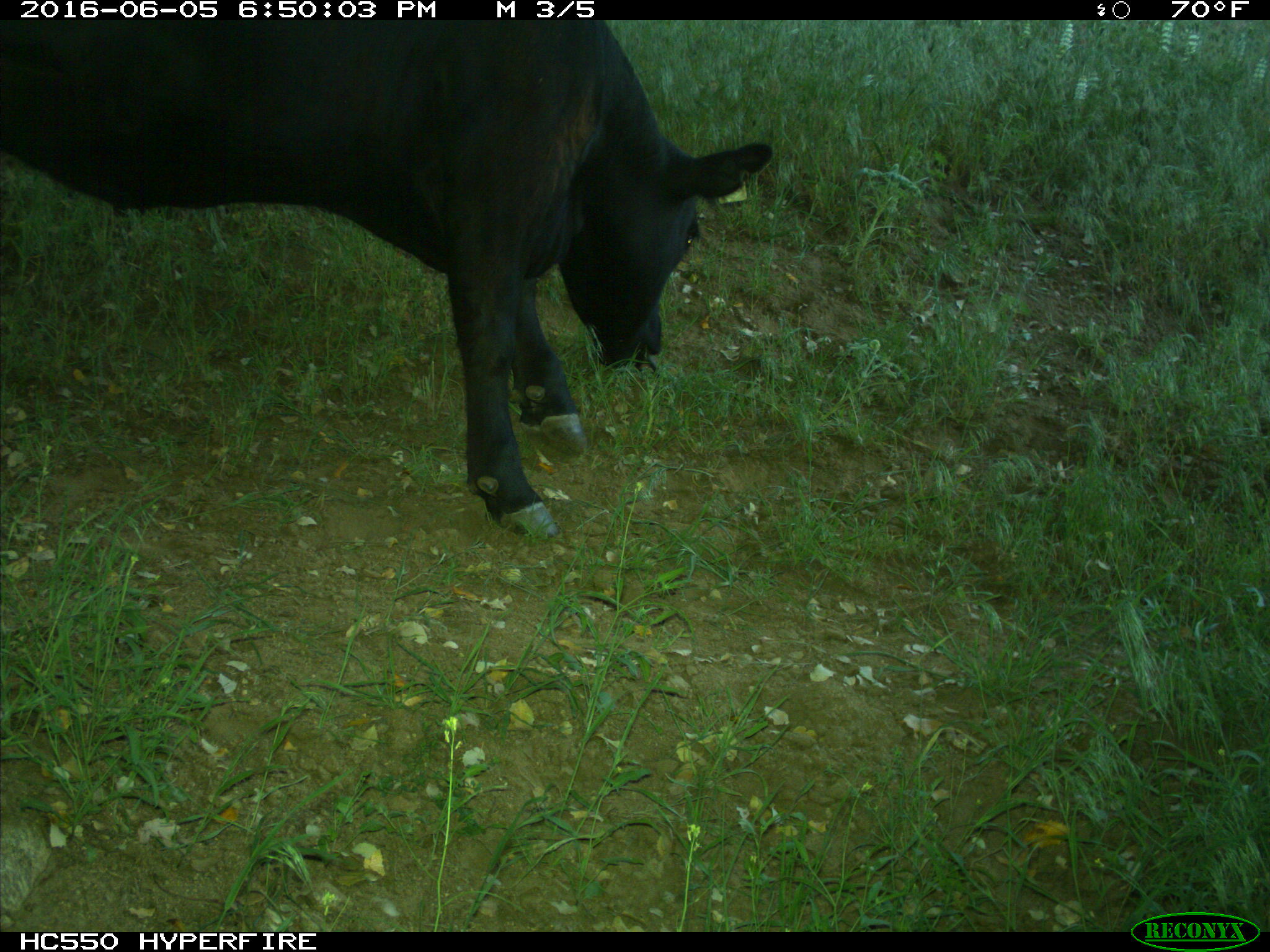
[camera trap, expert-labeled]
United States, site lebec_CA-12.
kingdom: Animalia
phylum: Chordata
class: Mammalia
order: Artiodactyla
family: Bovidae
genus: Bos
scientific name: Bos taurus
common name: domestic cow